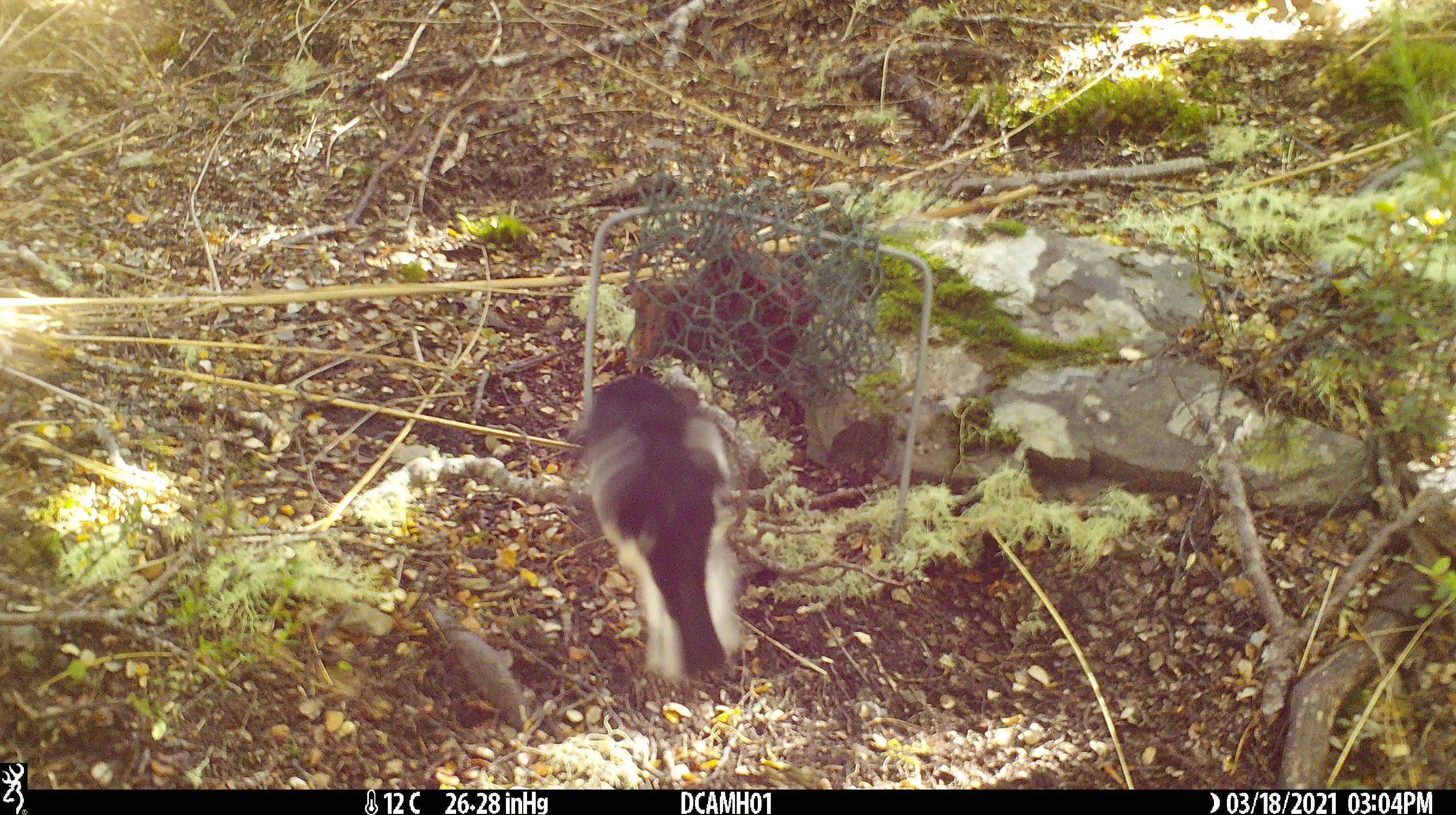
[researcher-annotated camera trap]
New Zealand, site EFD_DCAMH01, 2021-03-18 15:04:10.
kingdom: Animalia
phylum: Chordata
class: Aves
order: Passeriformes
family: Petroicidae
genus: Petroica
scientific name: Petroica macrocephala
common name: tomtit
Tomtit (Petroica macrocephala).